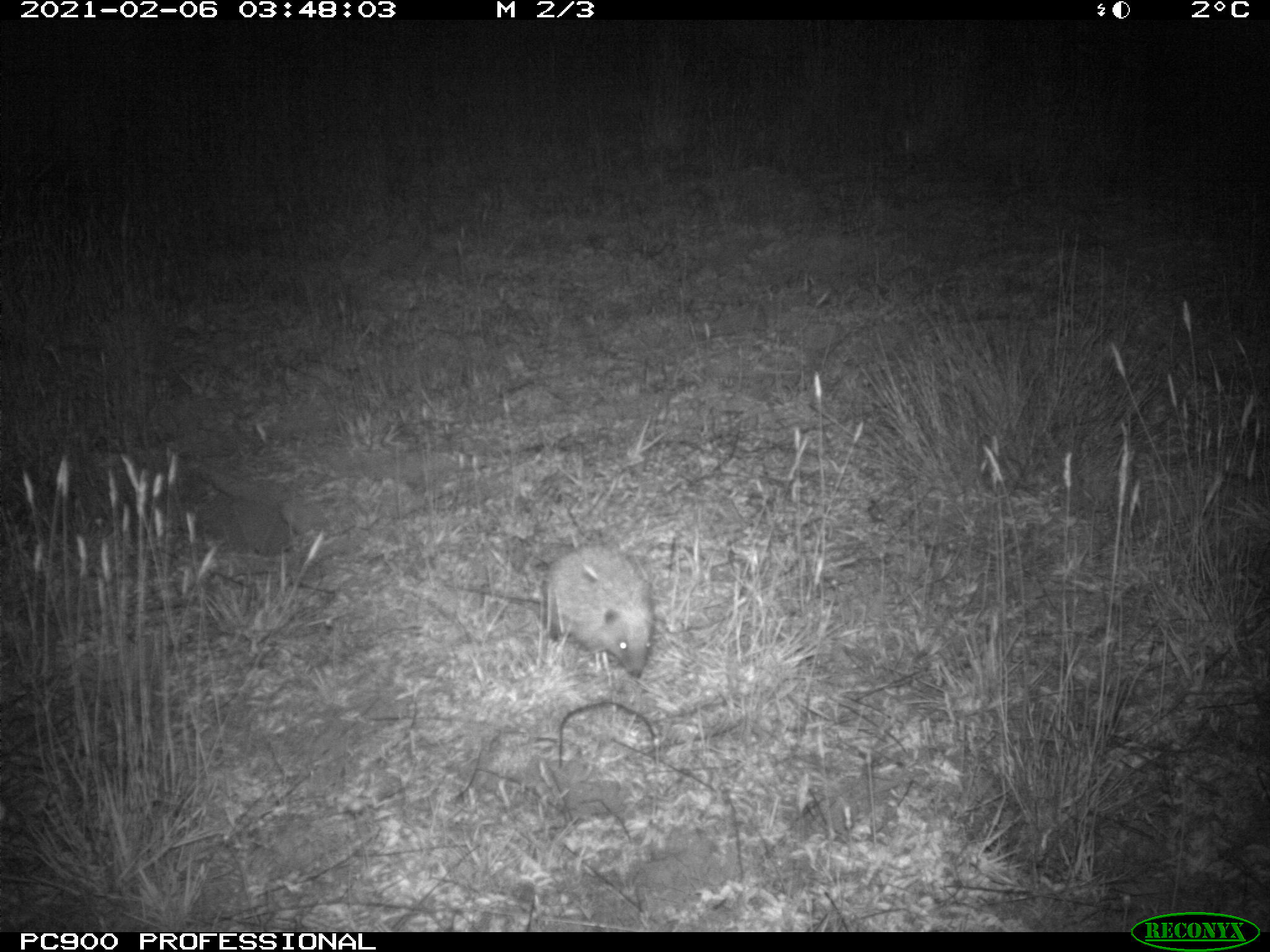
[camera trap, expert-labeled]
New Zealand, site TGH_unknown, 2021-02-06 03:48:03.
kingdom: Animalia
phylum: Chordata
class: Mammalia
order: Eulipotyphla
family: Erinaceidae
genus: Erinaceus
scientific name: Erinaceus europaeus europaeus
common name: european hedgehog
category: hedgehog